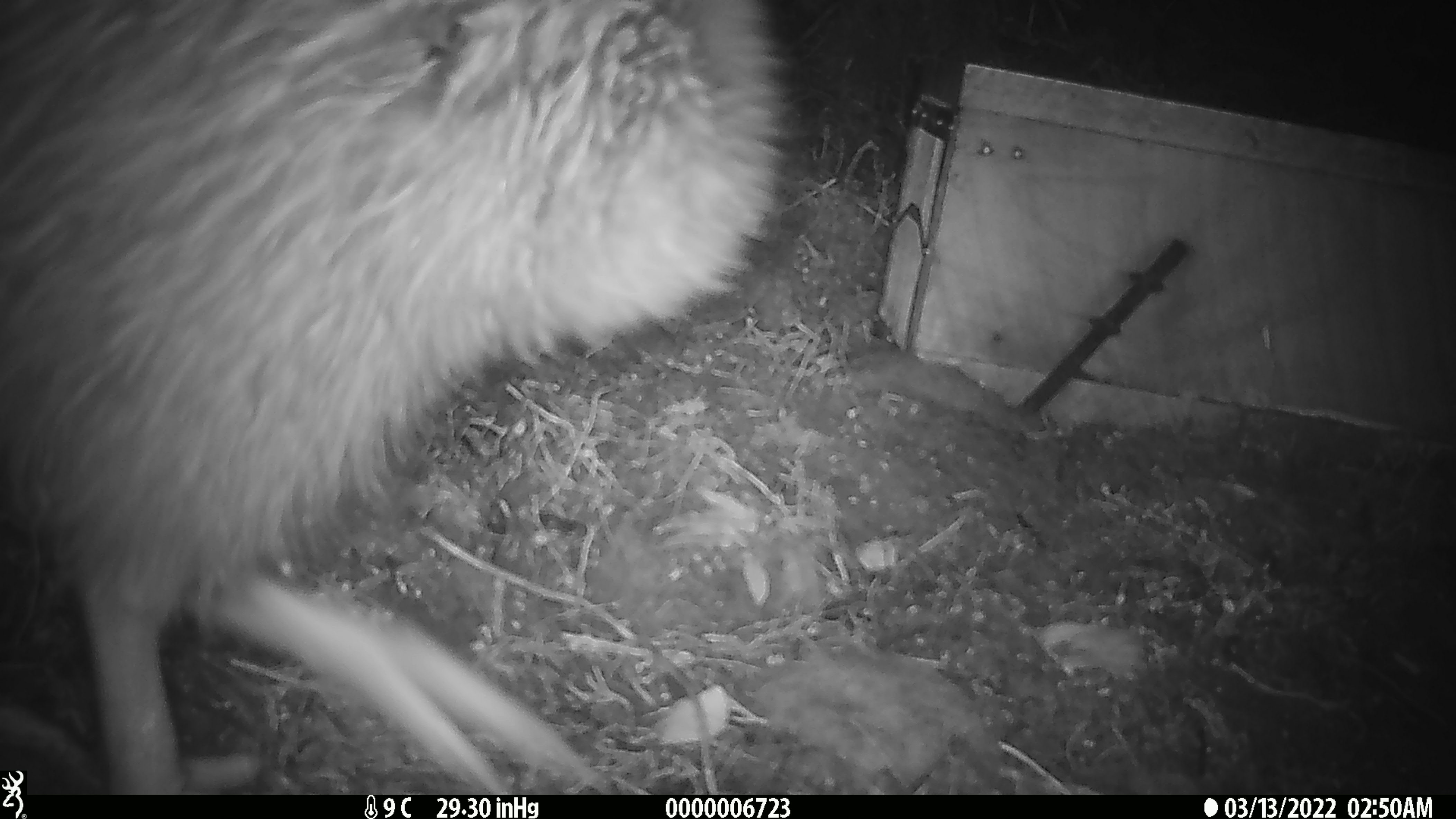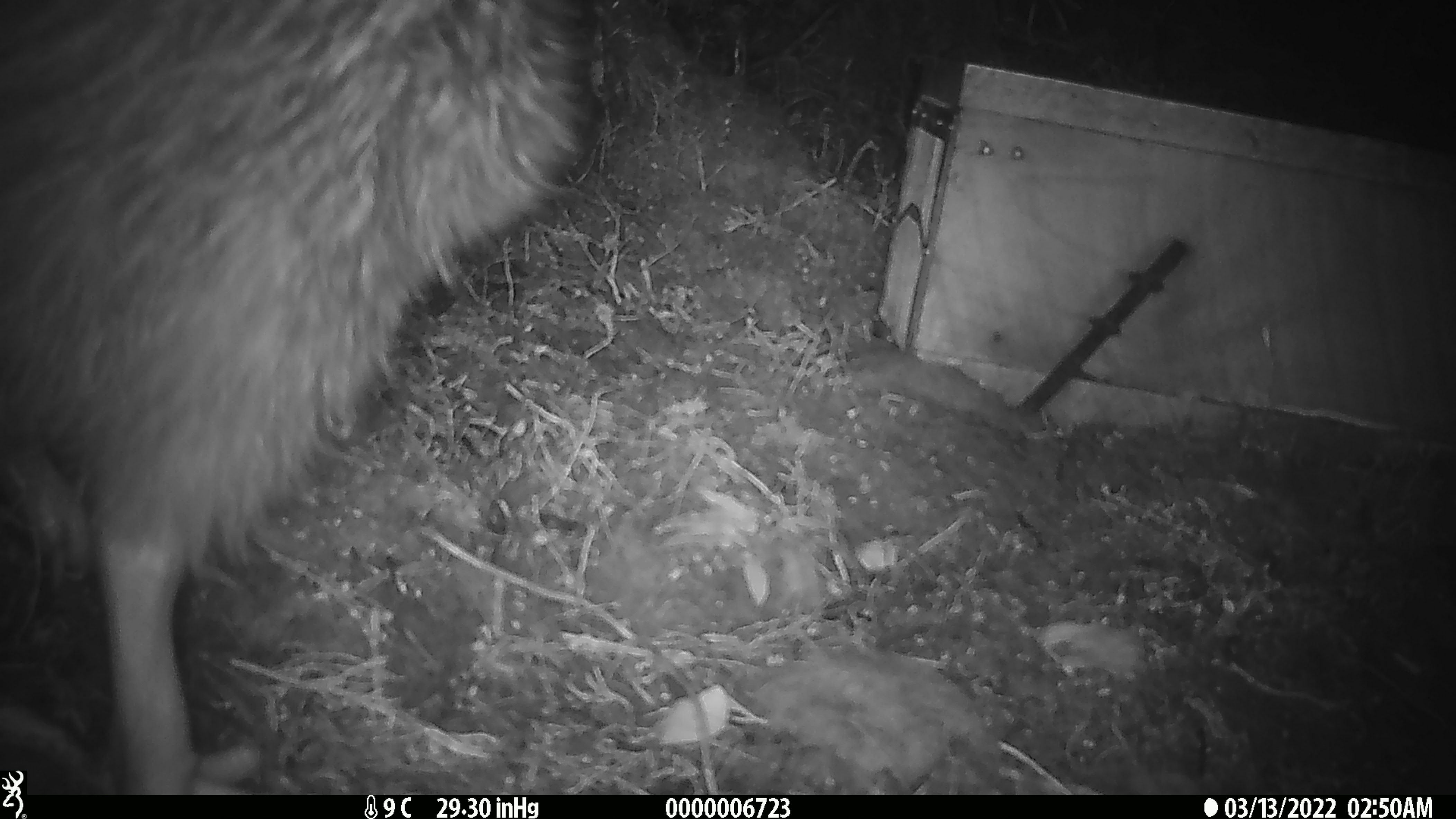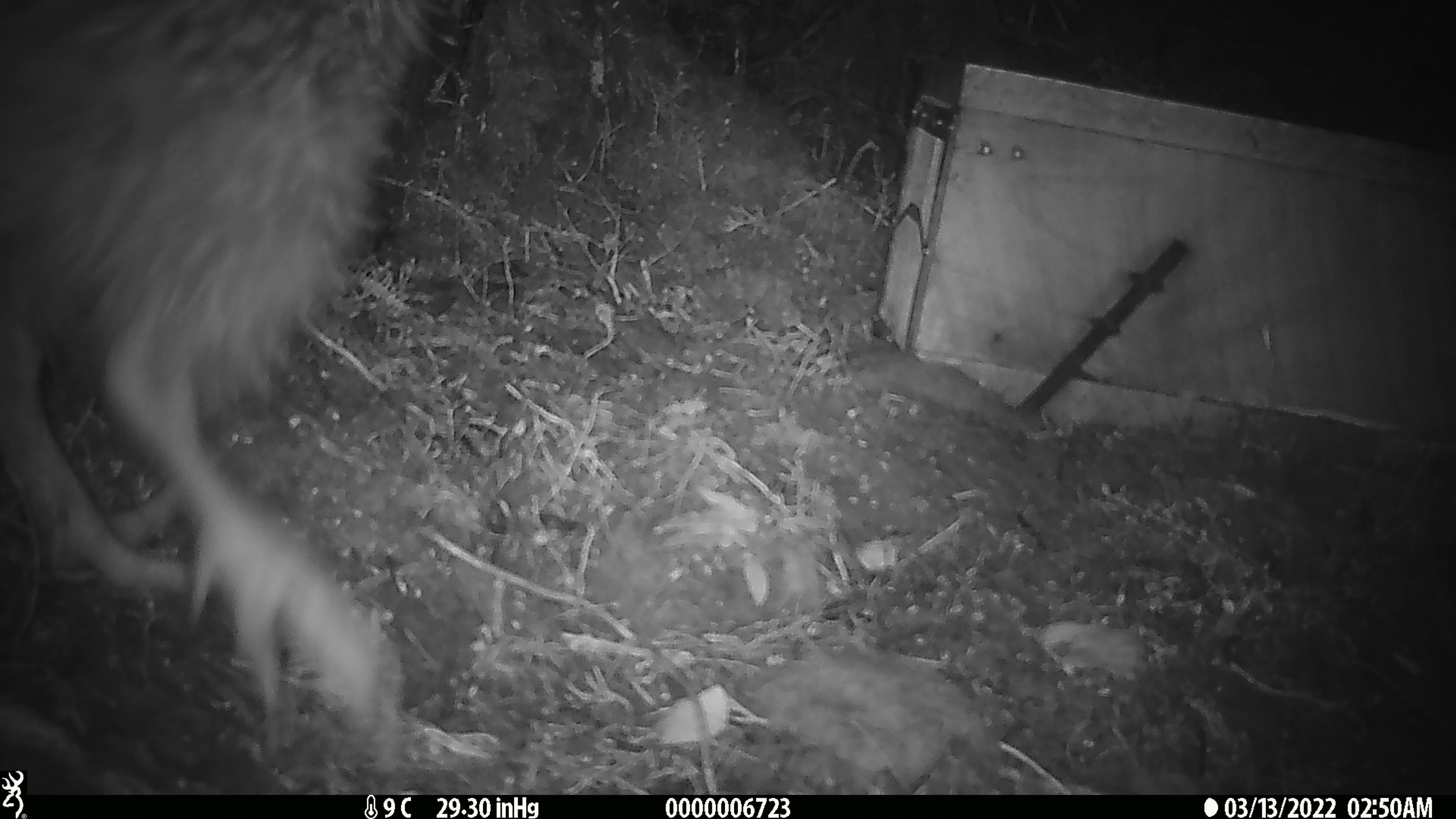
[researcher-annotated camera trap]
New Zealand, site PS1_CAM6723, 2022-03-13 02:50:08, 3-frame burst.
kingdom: Animalia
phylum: Chordata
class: Aves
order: Apterygiformes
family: Apterygidae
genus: Apteryx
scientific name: Apteryx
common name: kiwi